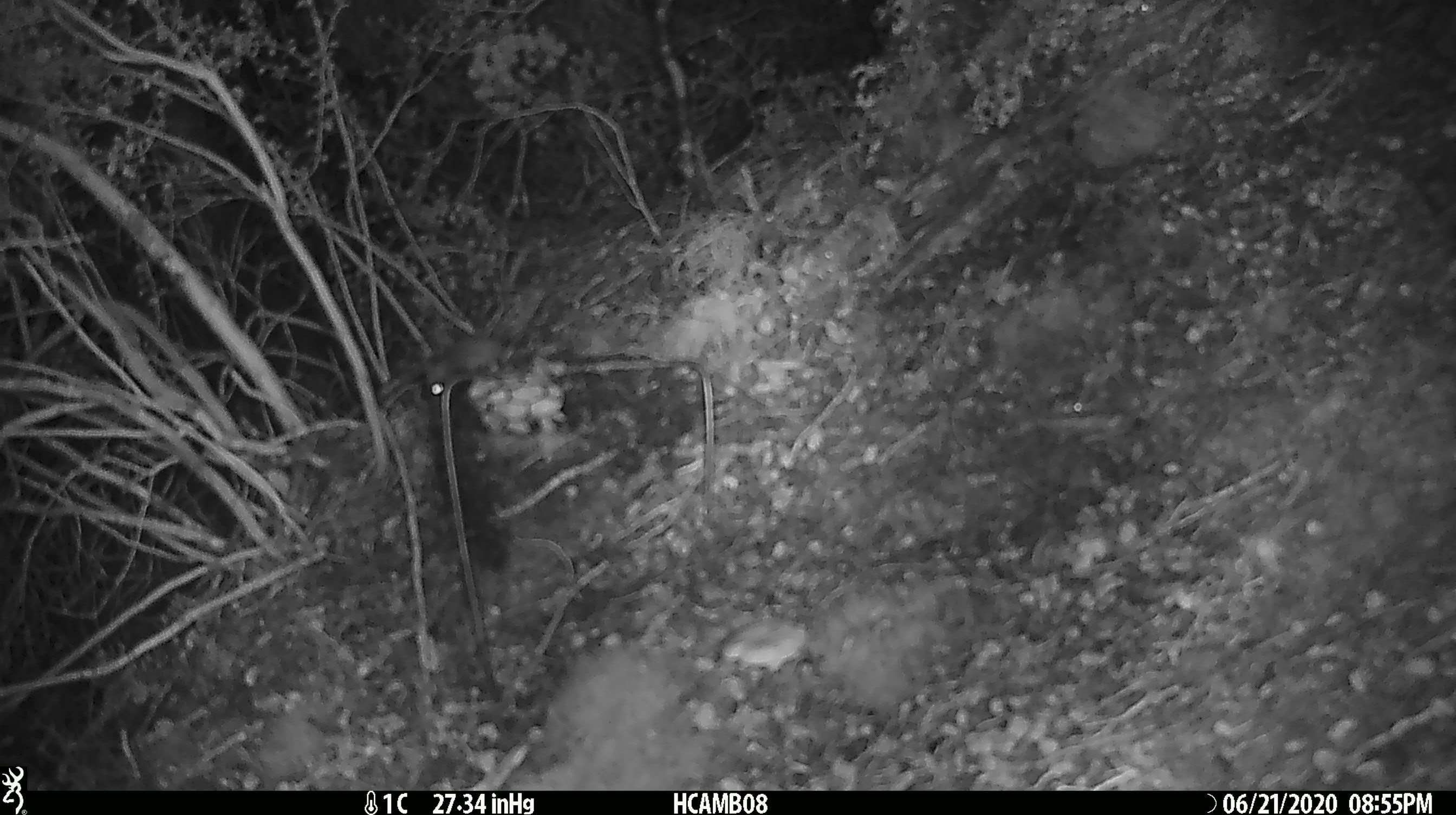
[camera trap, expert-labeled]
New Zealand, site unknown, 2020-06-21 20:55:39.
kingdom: Animalia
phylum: Chordata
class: Mammalia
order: Rodentia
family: Muridae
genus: Mus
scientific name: Mus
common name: mouse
Mouse (Mus).